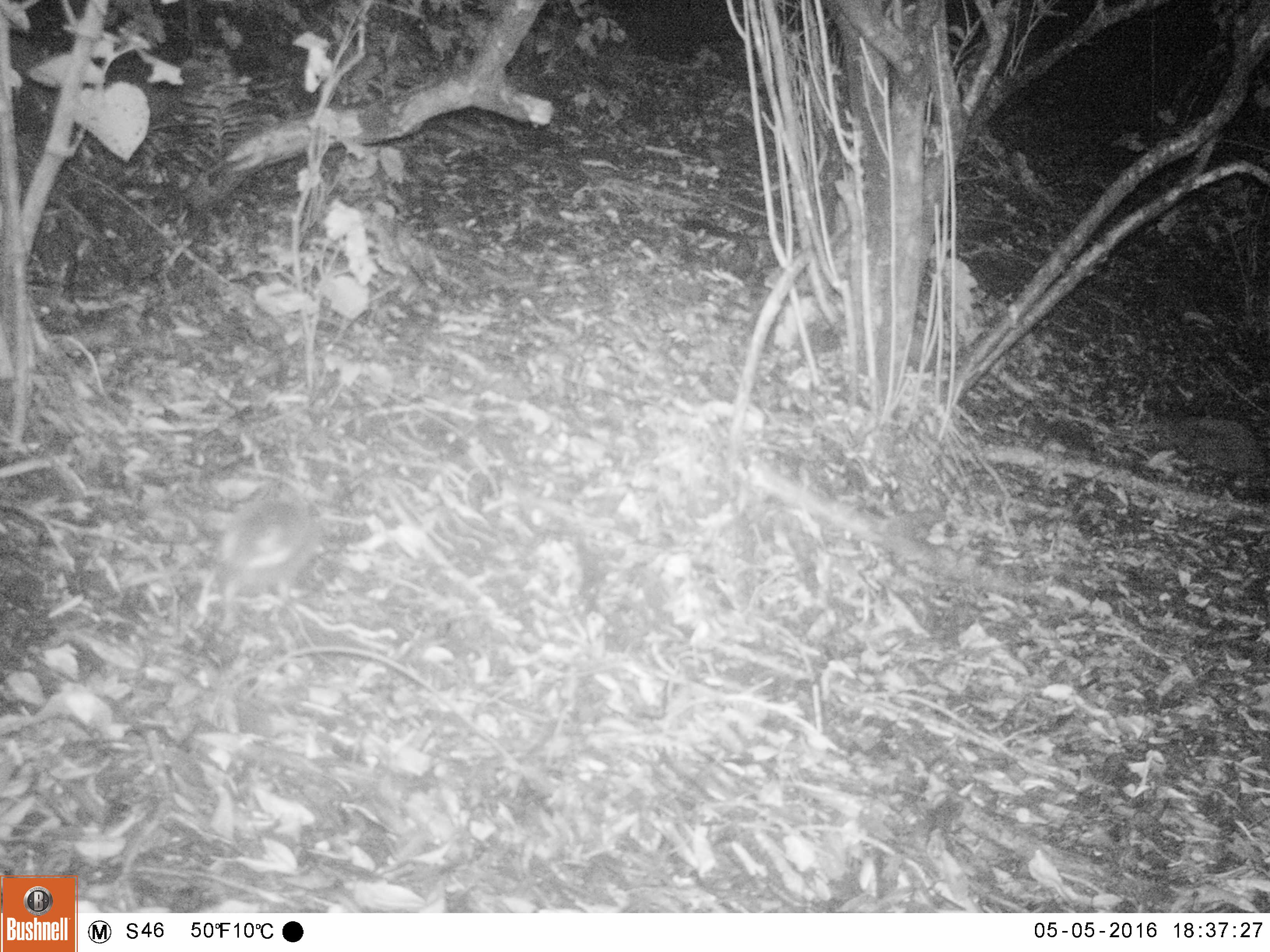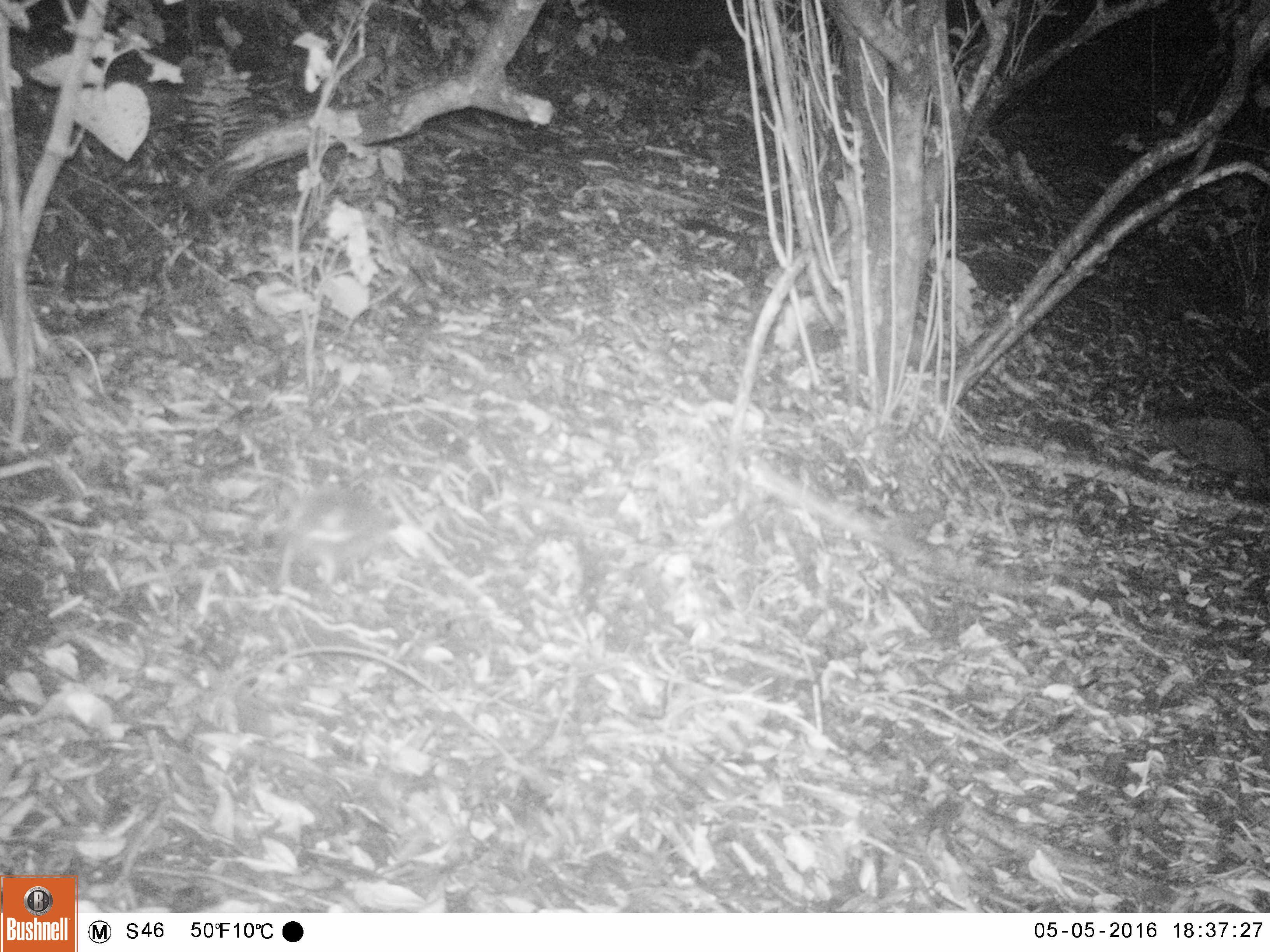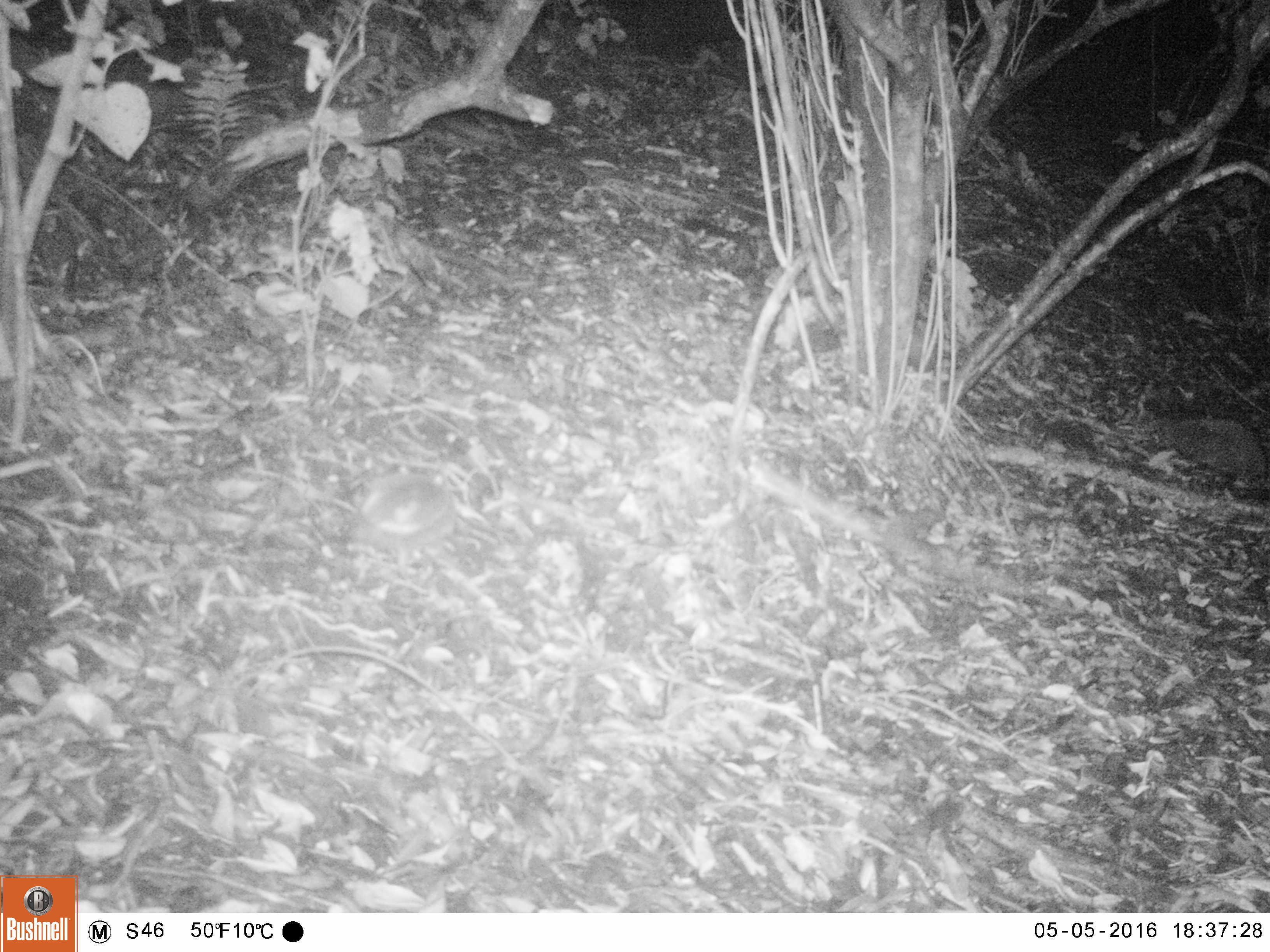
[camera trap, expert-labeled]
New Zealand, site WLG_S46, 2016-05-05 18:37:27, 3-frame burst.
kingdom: Animalia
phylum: Chordata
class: Mammalia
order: Eulipotyphla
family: Erinaceidae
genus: Erinaceus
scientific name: Erinaceus europaeus europaeus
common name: european hedgehog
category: hedgehog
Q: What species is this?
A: Hedgehog (european hedgehog) (Erinaceus europaeus europaeus).